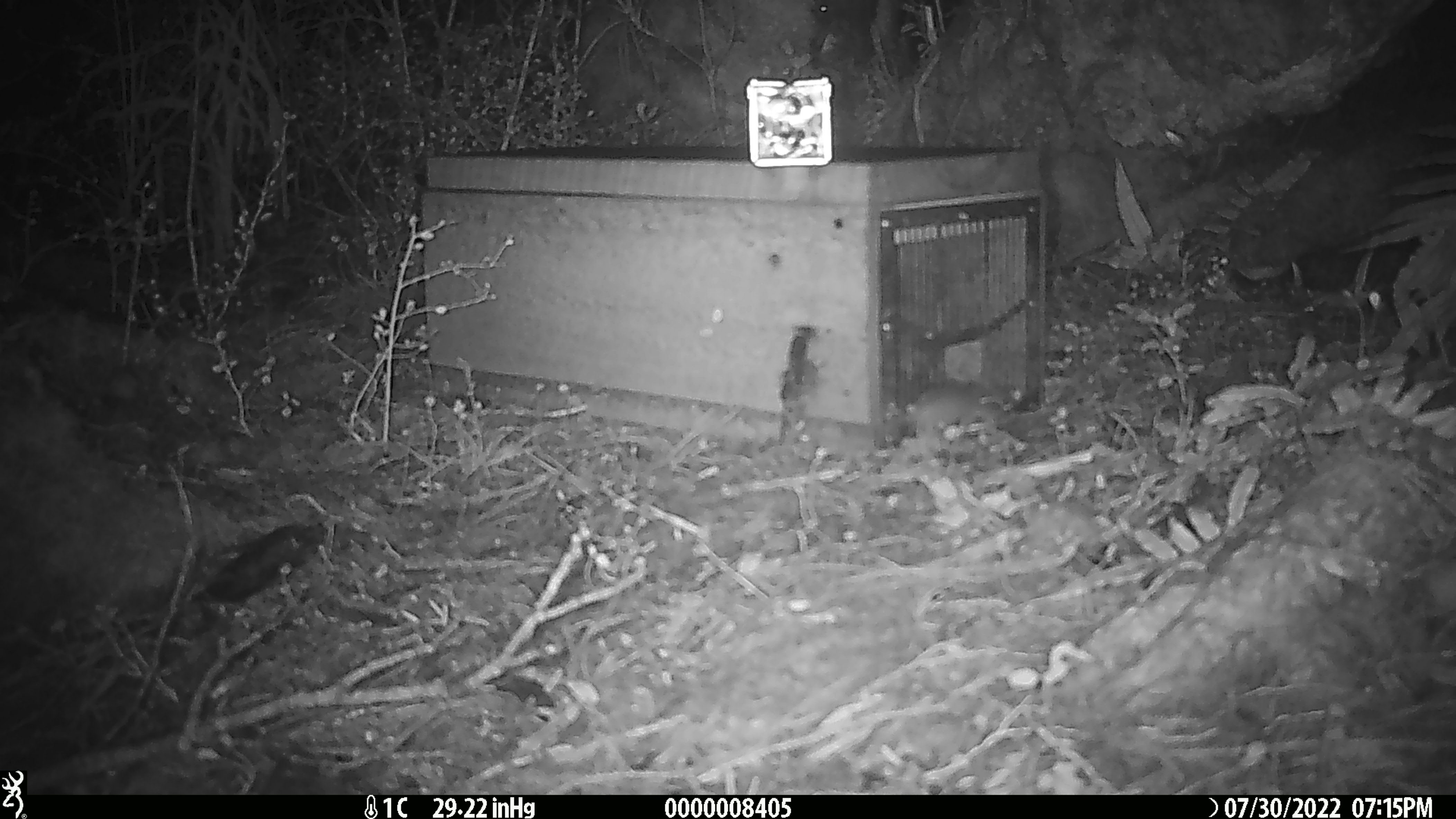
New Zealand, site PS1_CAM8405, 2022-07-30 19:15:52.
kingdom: Animalia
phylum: Chordata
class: Mammalia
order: Rodentia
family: Muridae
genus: Mus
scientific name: Mus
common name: mouse